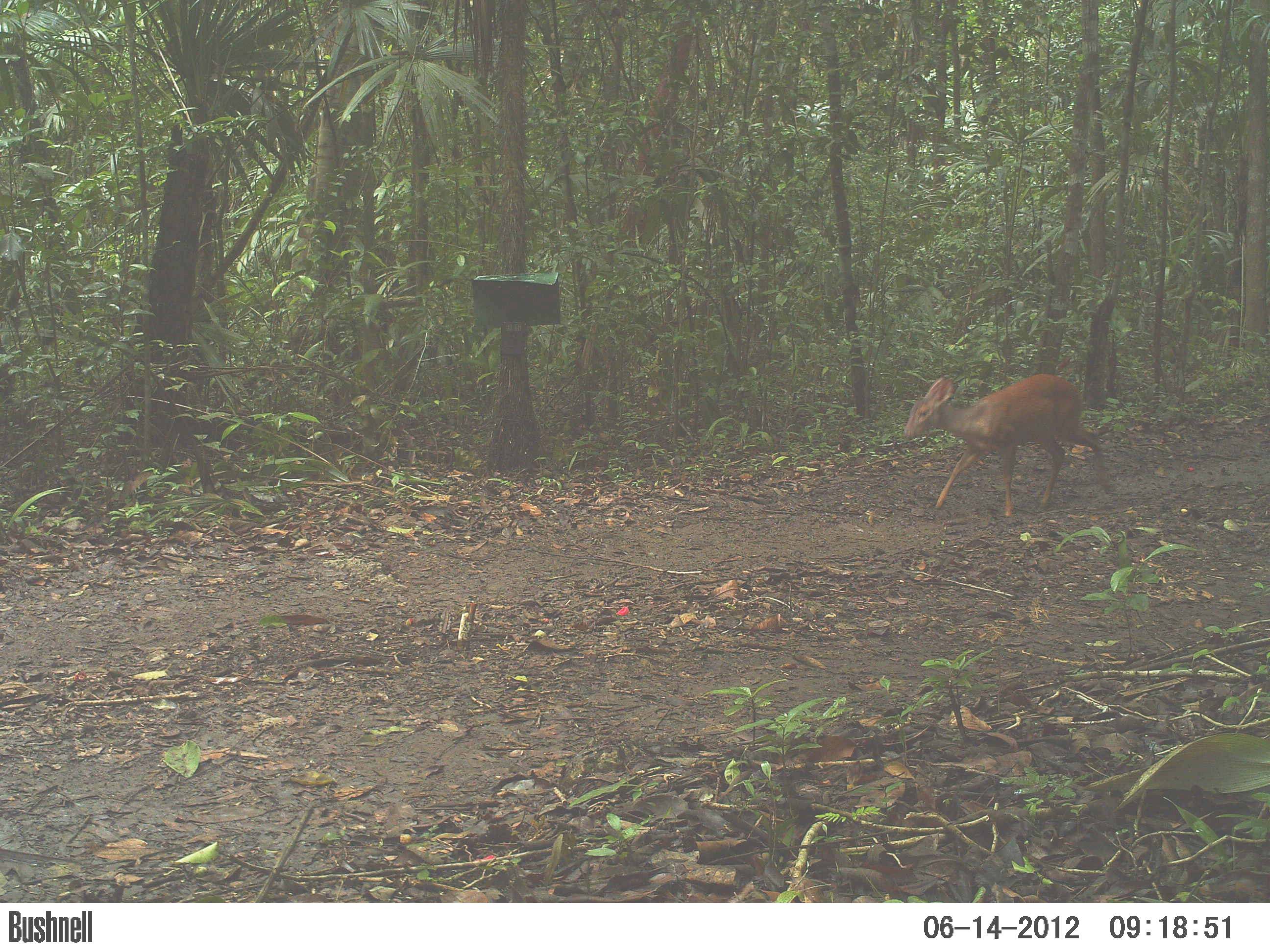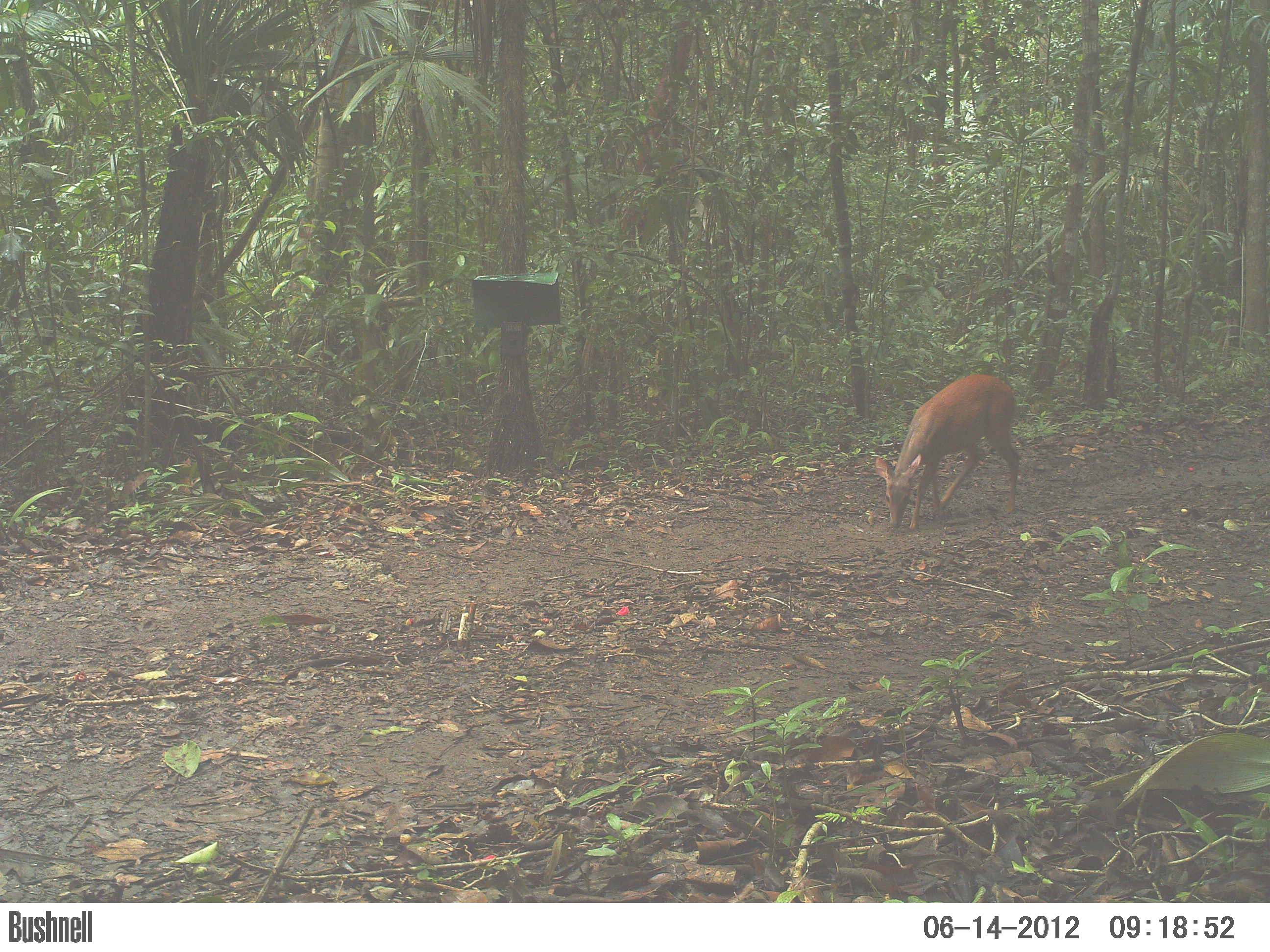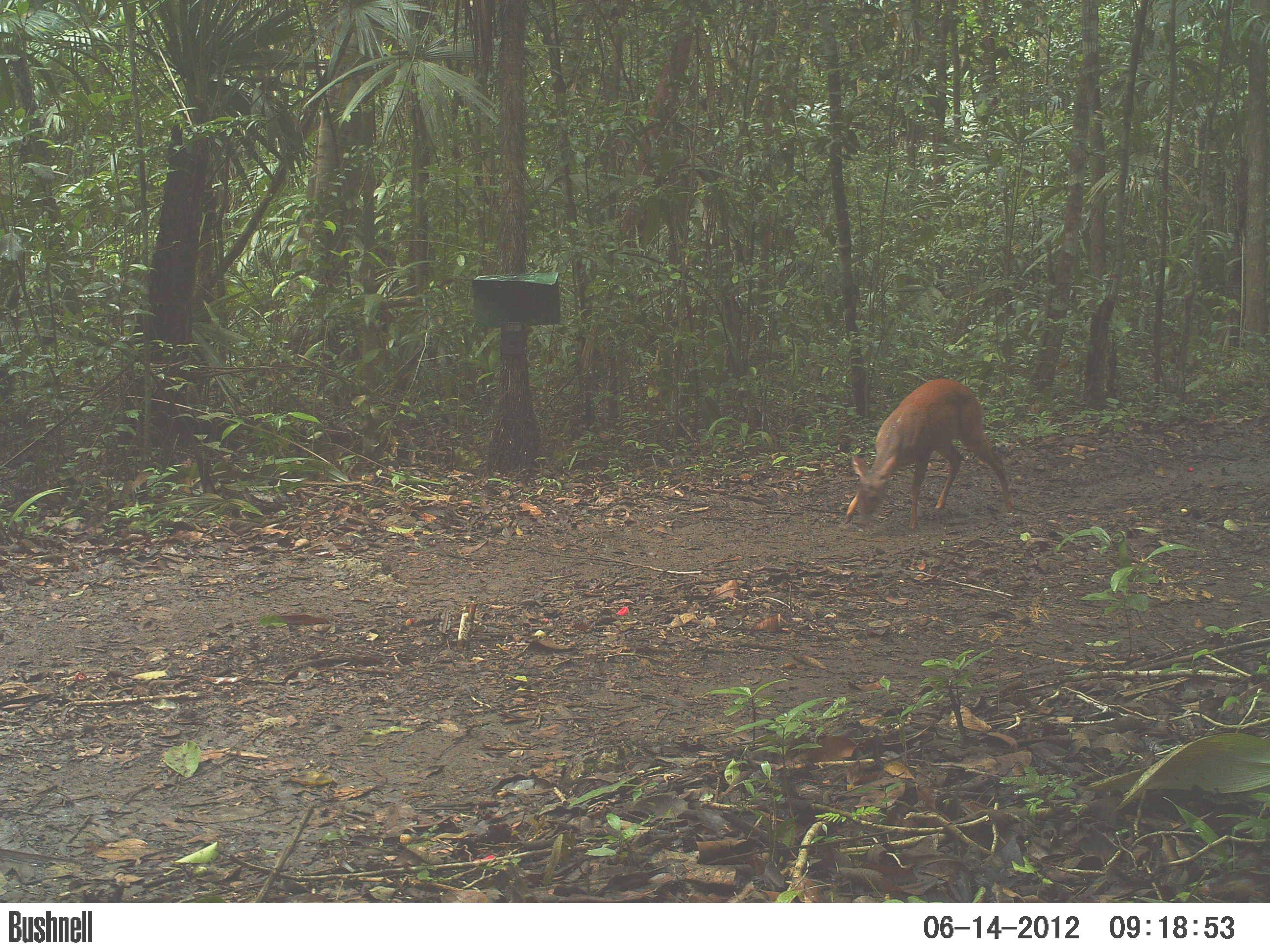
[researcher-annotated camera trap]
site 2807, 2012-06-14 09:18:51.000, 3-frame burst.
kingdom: Animalia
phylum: Chordata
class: Mammalia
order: Artiodactyla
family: Cervidae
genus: Mazama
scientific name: Mazama temama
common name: central american red brocket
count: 1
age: adult